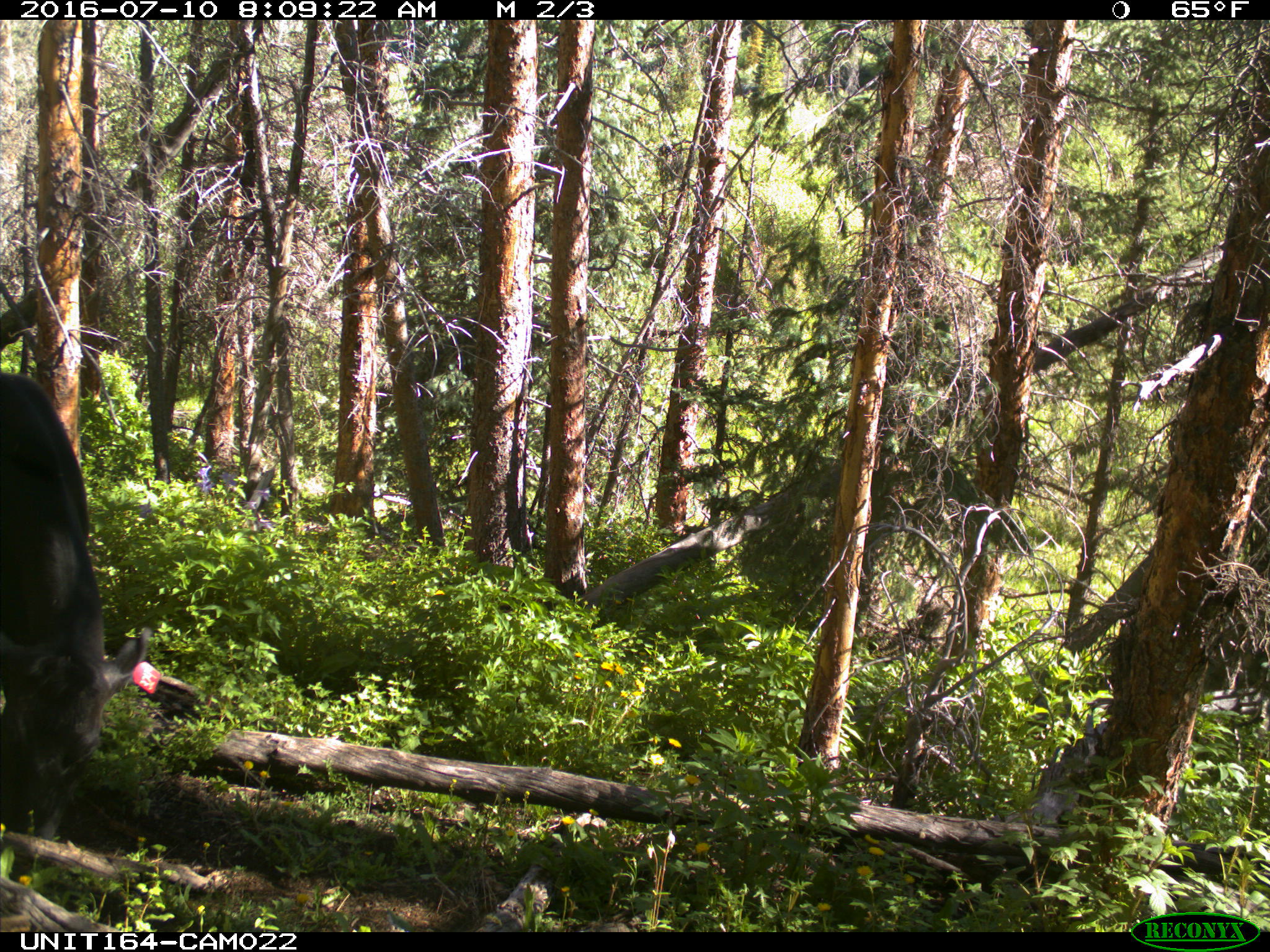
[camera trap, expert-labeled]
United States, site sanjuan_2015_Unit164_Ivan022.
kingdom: Animalia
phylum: Chordata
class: Mammalia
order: Artiodactyla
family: Bovidae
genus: Bos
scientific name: Bos taurus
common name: domestic cow